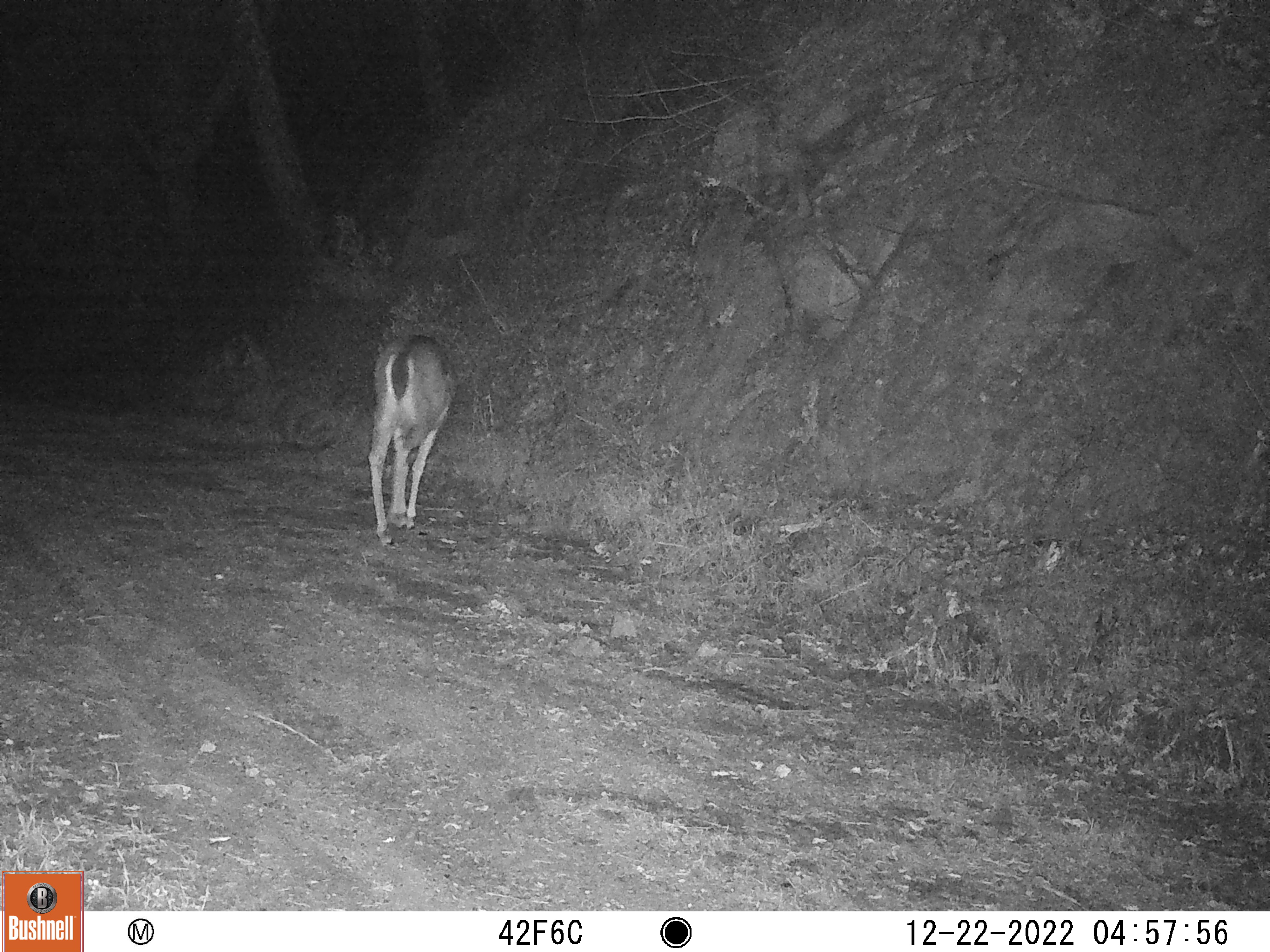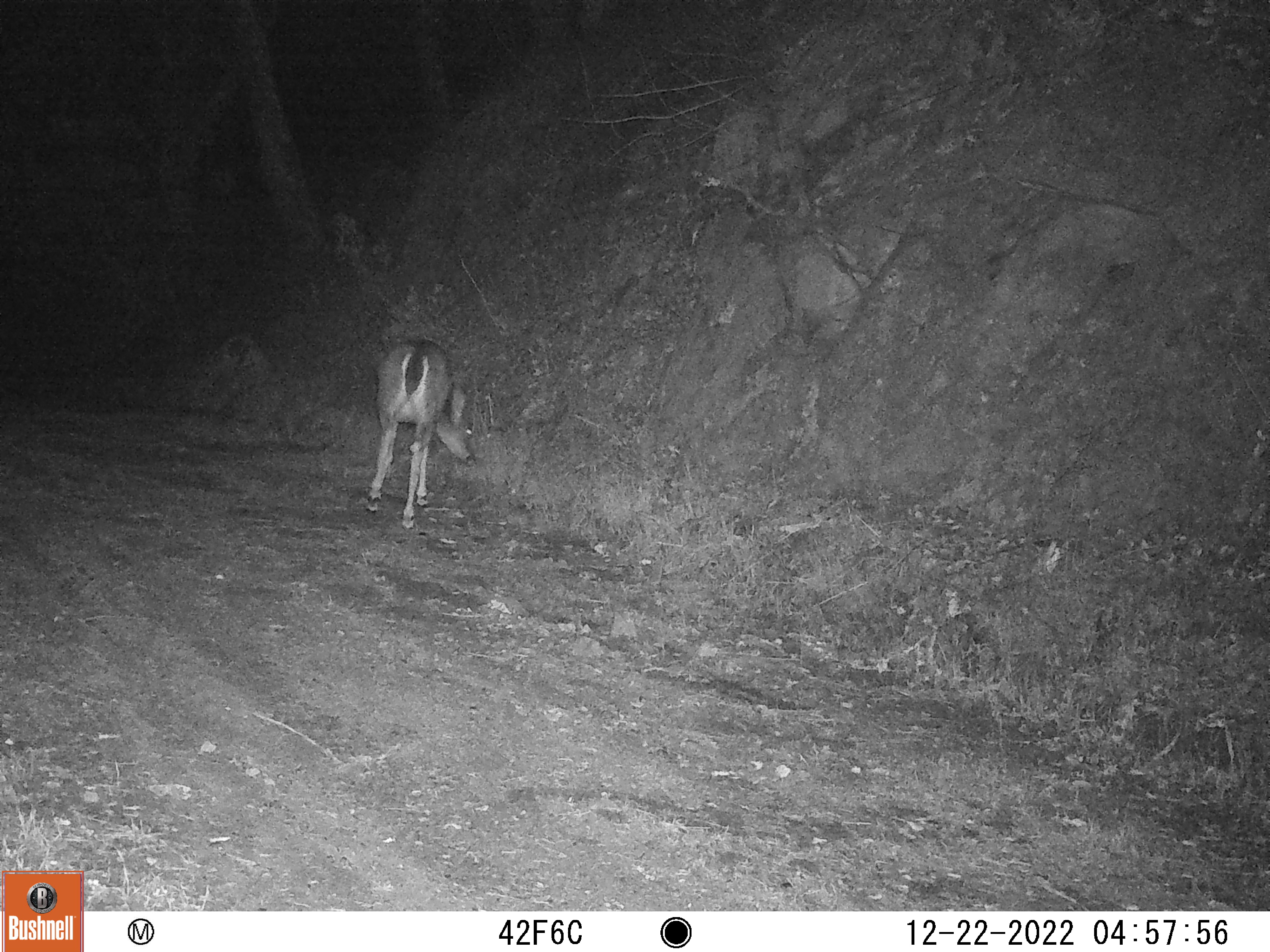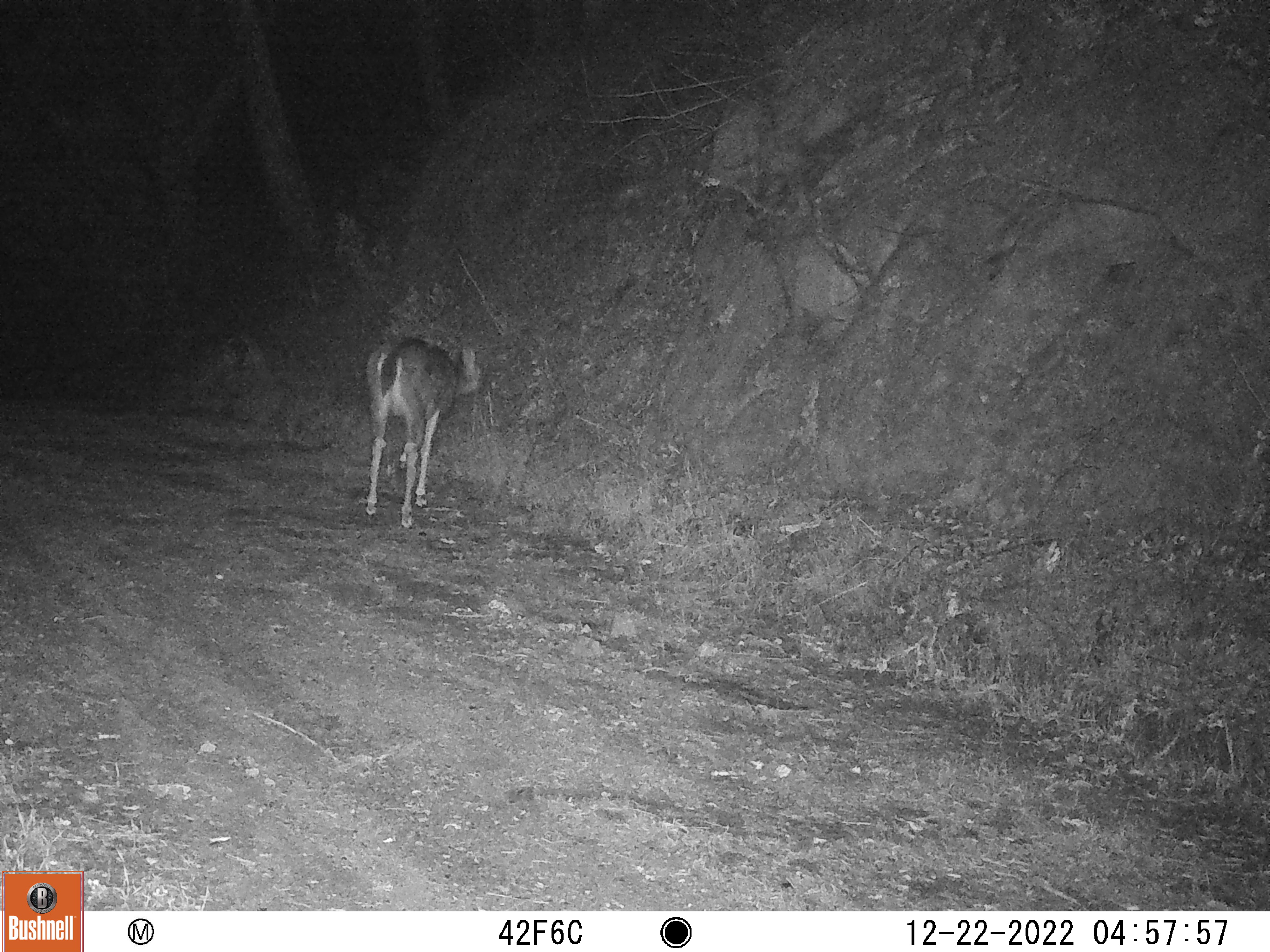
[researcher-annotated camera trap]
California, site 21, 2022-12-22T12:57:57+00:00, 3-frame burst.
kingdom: Animalia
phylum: Chordata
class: Mammalia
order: Artiodactyla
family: Cervidae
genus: Odocoileus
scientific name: Odocoileus hemionus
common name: mule deer